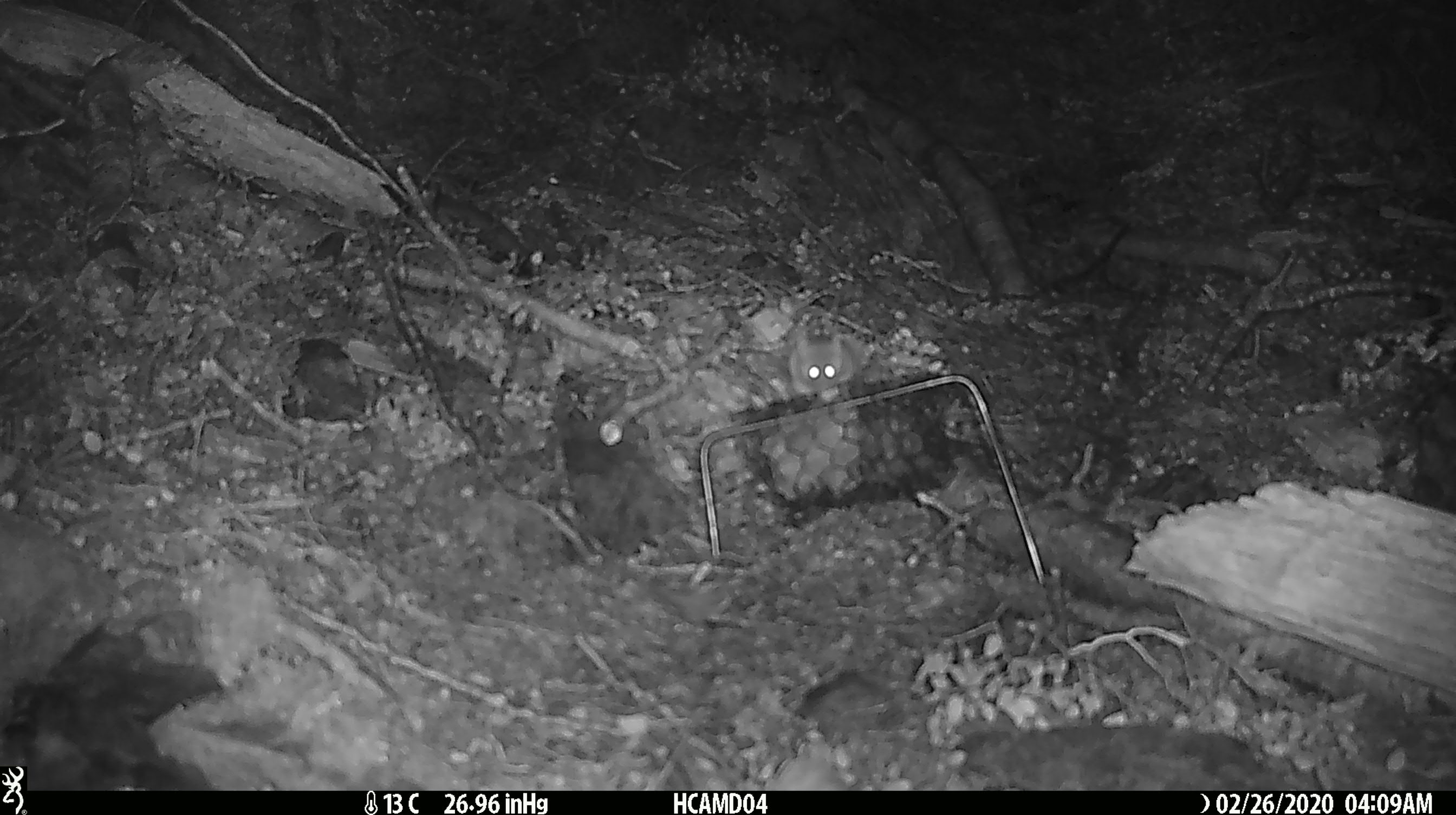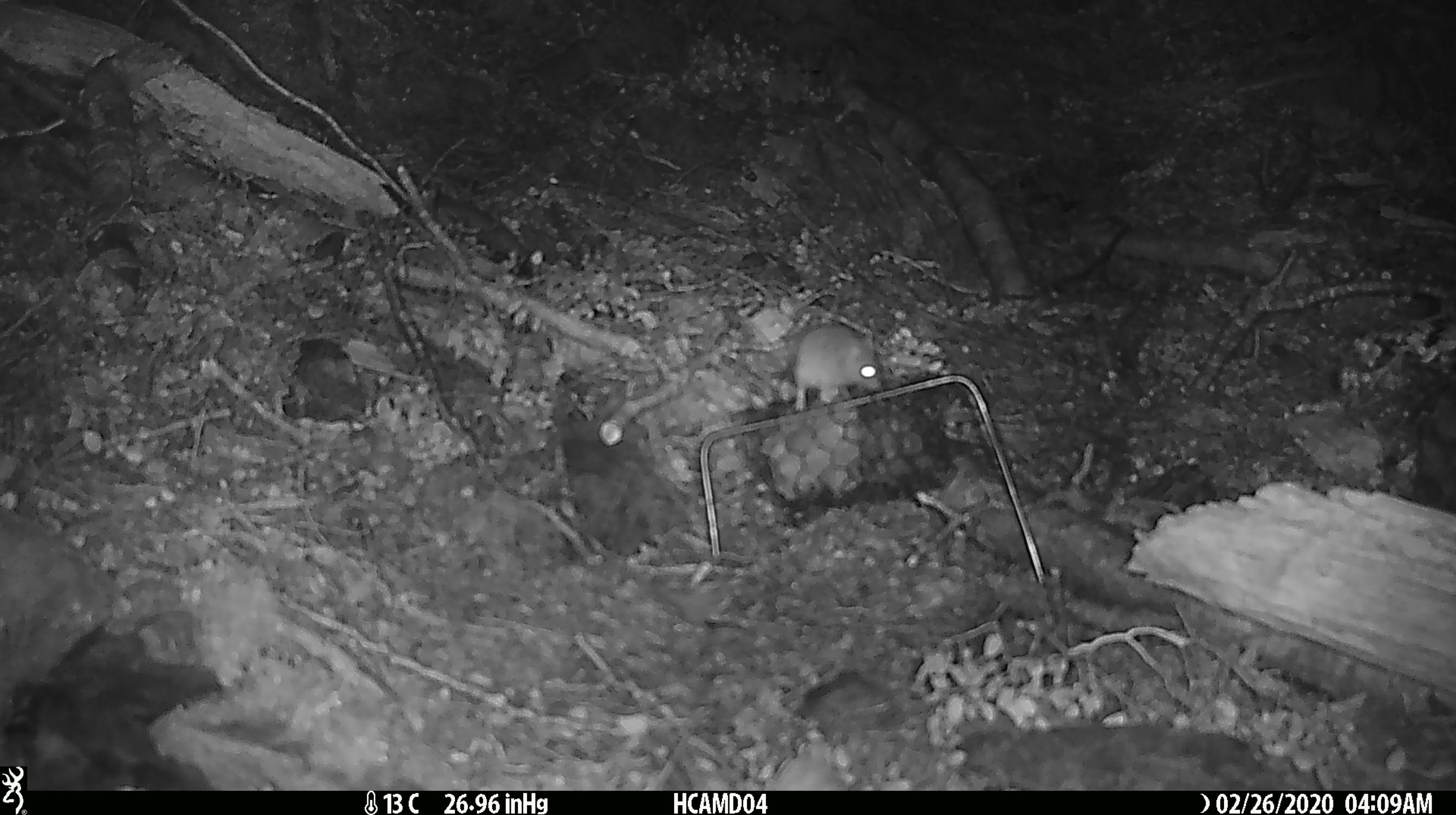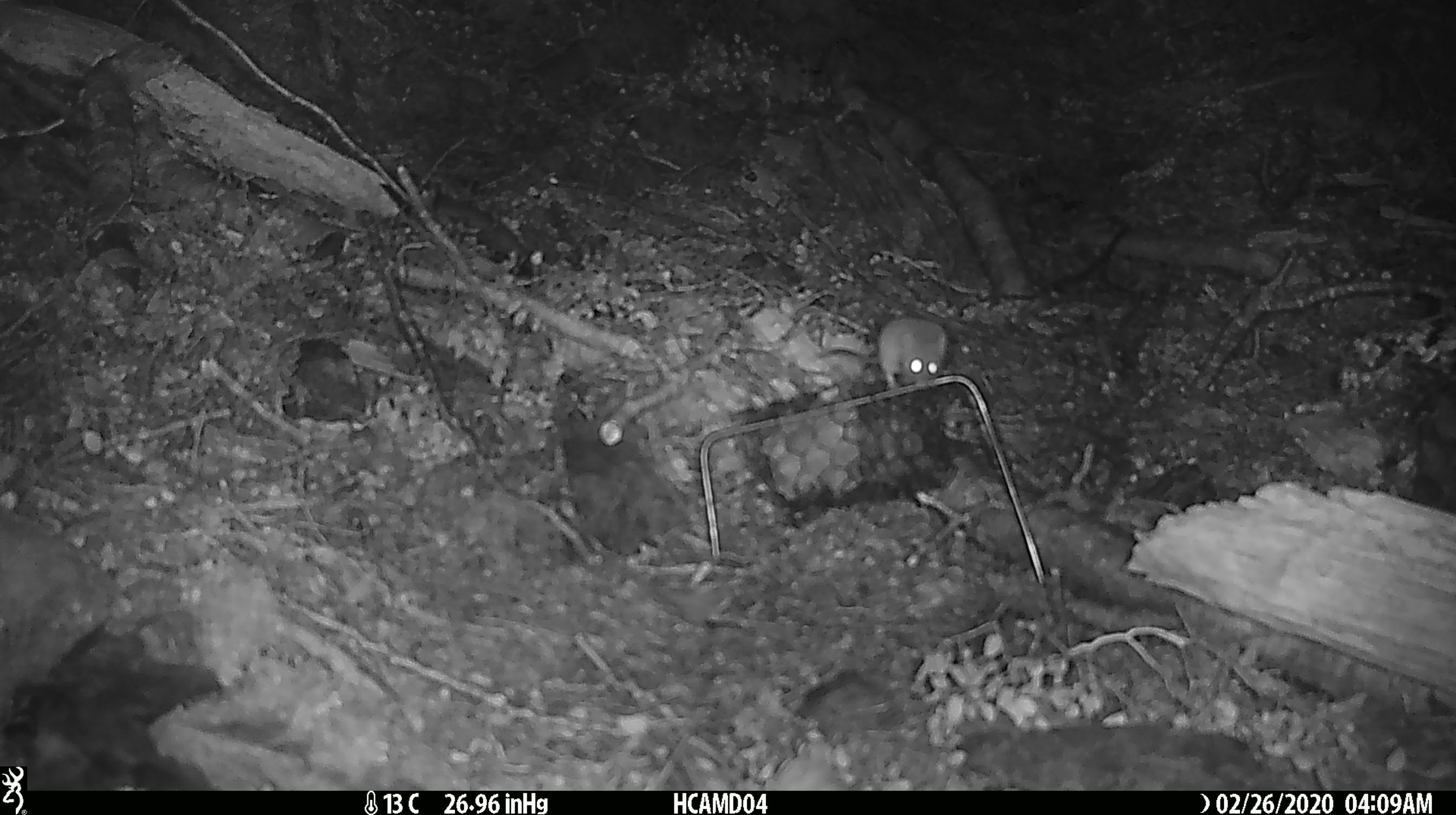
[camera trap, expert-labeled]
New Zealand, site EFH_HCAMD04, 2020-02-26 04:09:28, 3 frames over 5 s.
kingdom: Animalia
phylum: Chordata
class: Mammalia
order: Rodentia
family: Muridae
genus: Mus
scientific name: Mus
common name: mouse